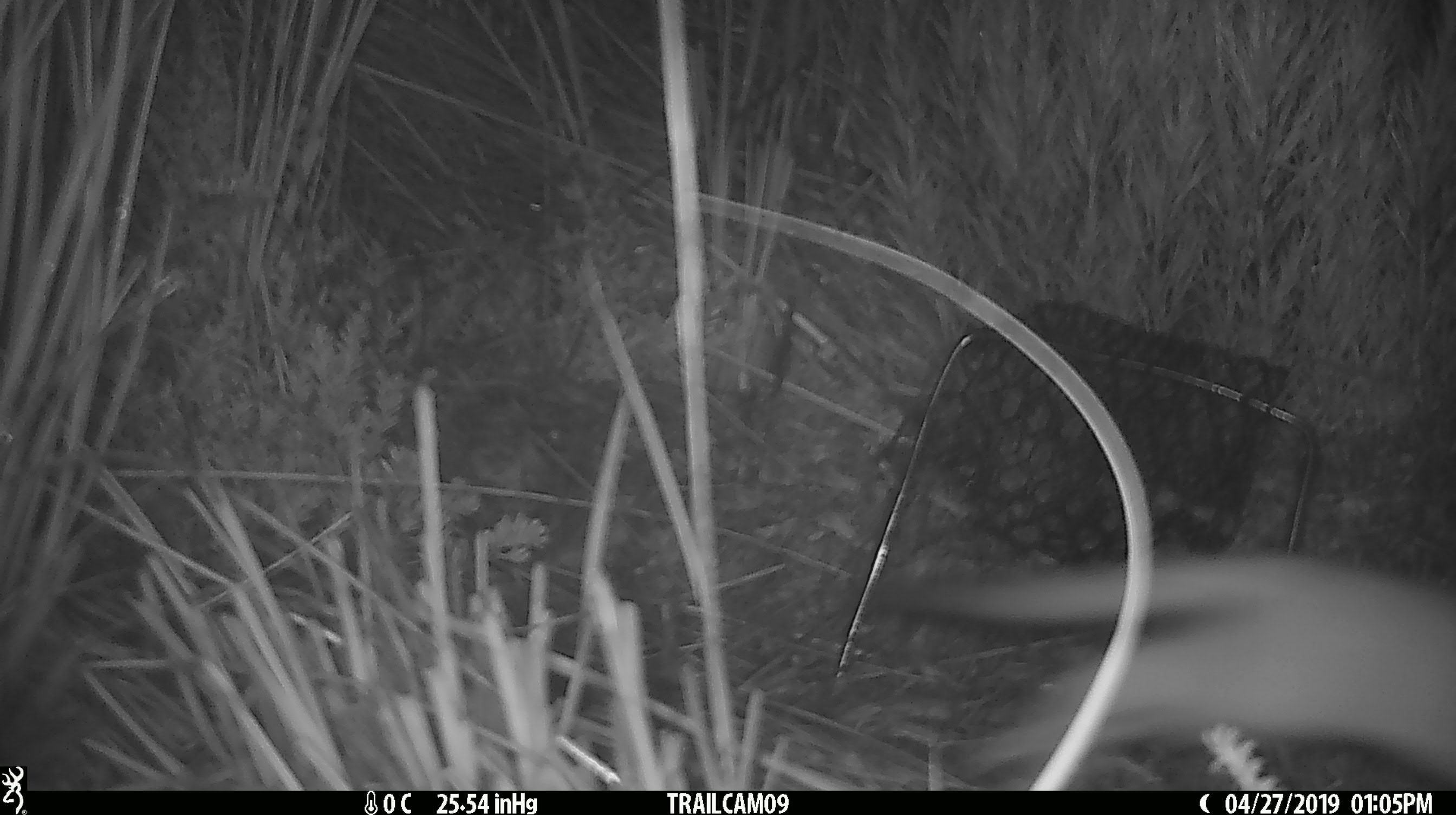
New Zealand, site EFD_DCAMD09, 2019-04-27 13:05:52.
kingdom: Animalia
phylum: Chordata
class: Mammalia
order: Carnivora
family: Mustelidae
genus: Mustela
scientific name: Mustela erminea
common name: stoat